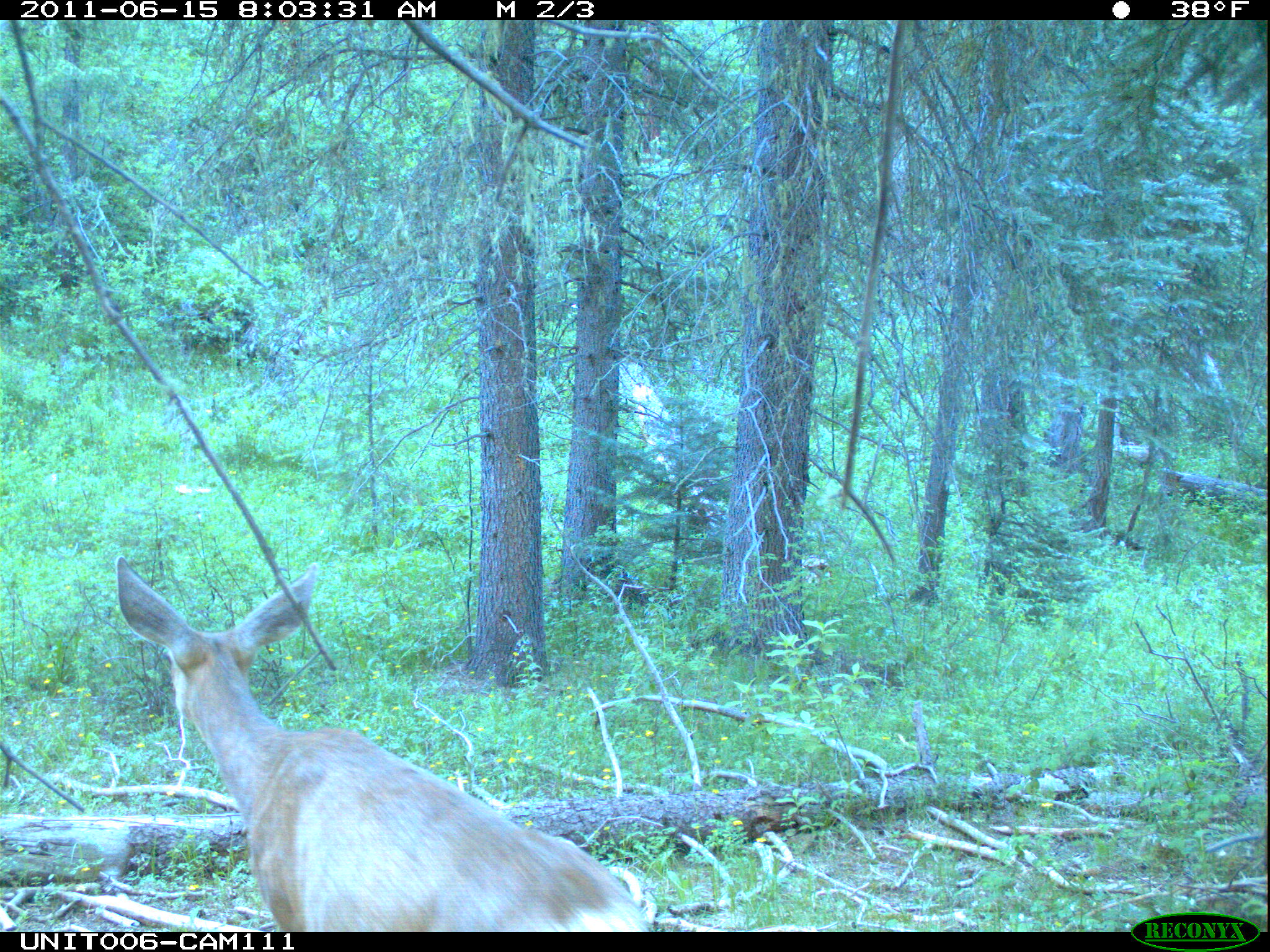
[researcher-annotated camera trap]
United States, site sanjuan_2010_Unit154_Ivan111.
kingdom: Animalia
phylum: Chordata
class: Mammalia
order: Artiodactyla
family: Cervidae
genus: Odocoileus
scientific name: Odocoileus hemionus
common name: mule deer